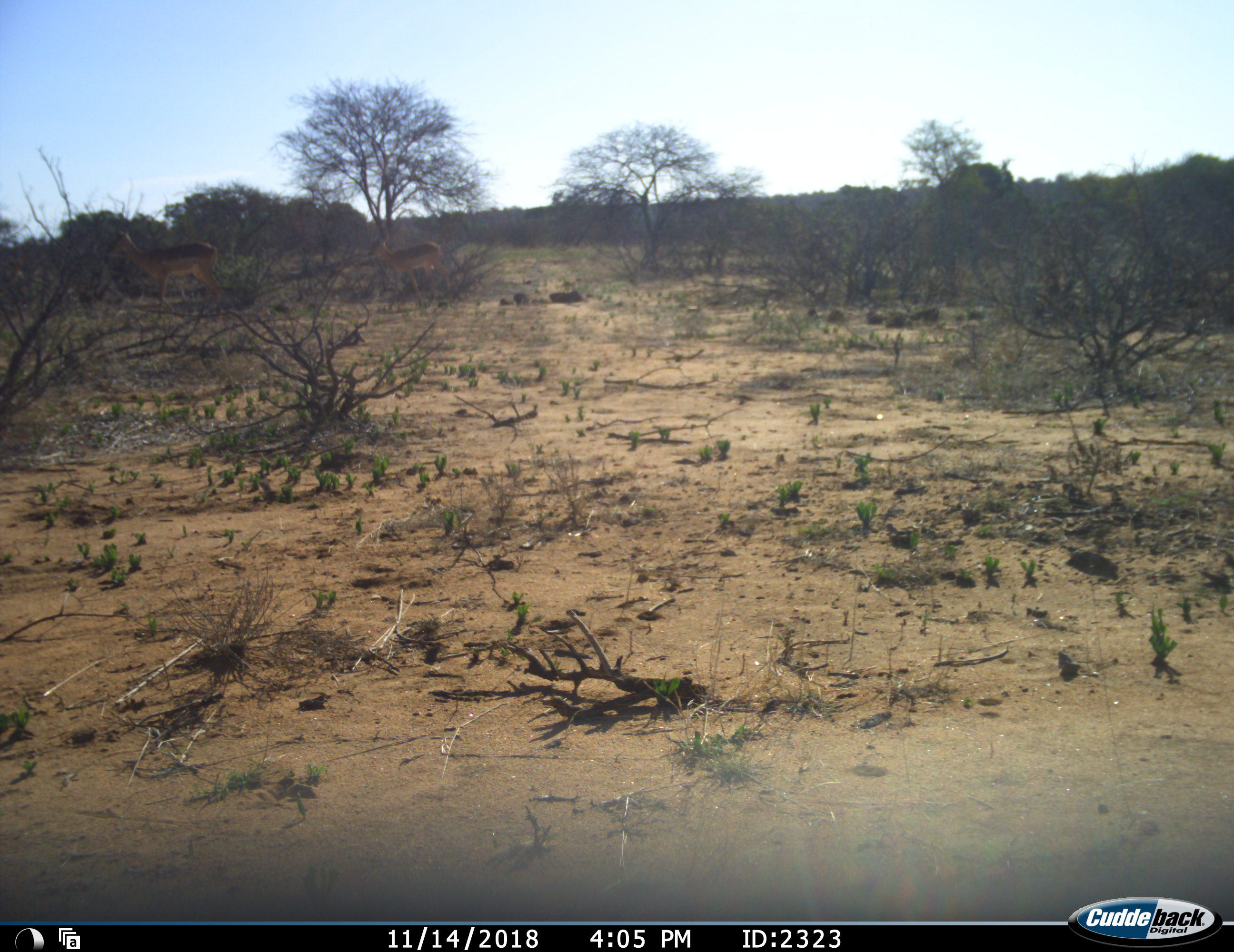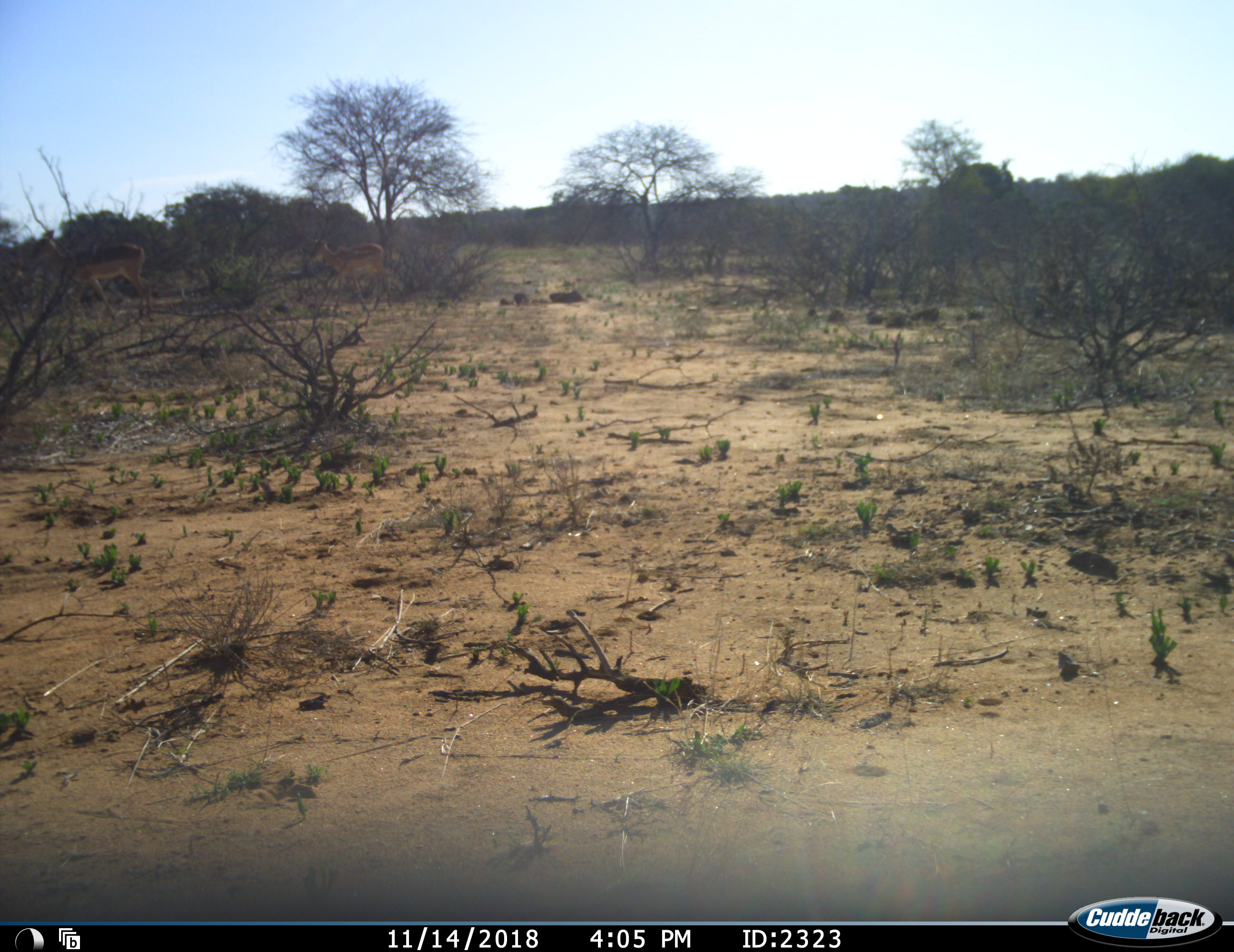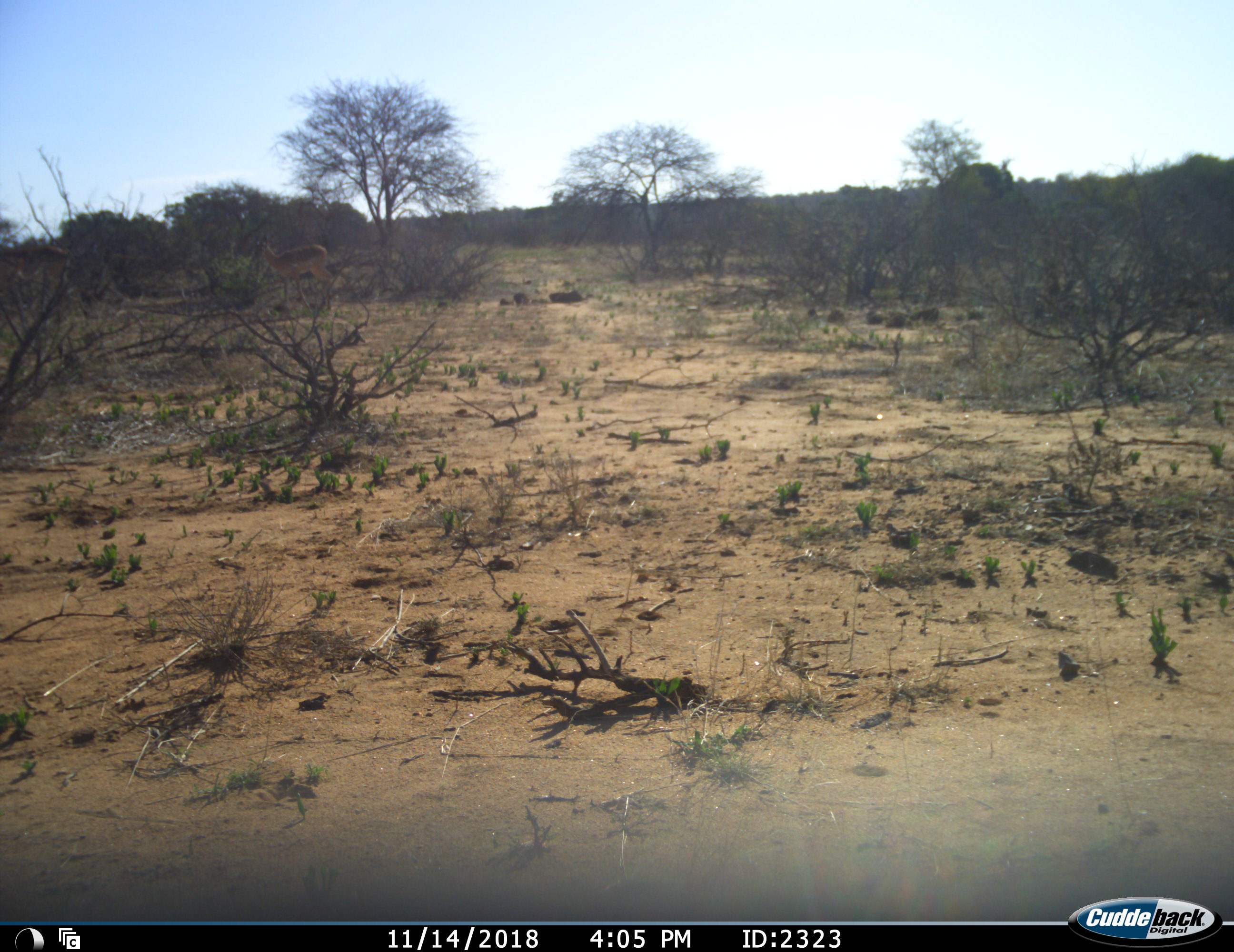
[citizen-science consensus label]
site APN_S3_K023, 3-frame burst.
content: unidentified animal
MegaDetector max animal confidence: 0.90